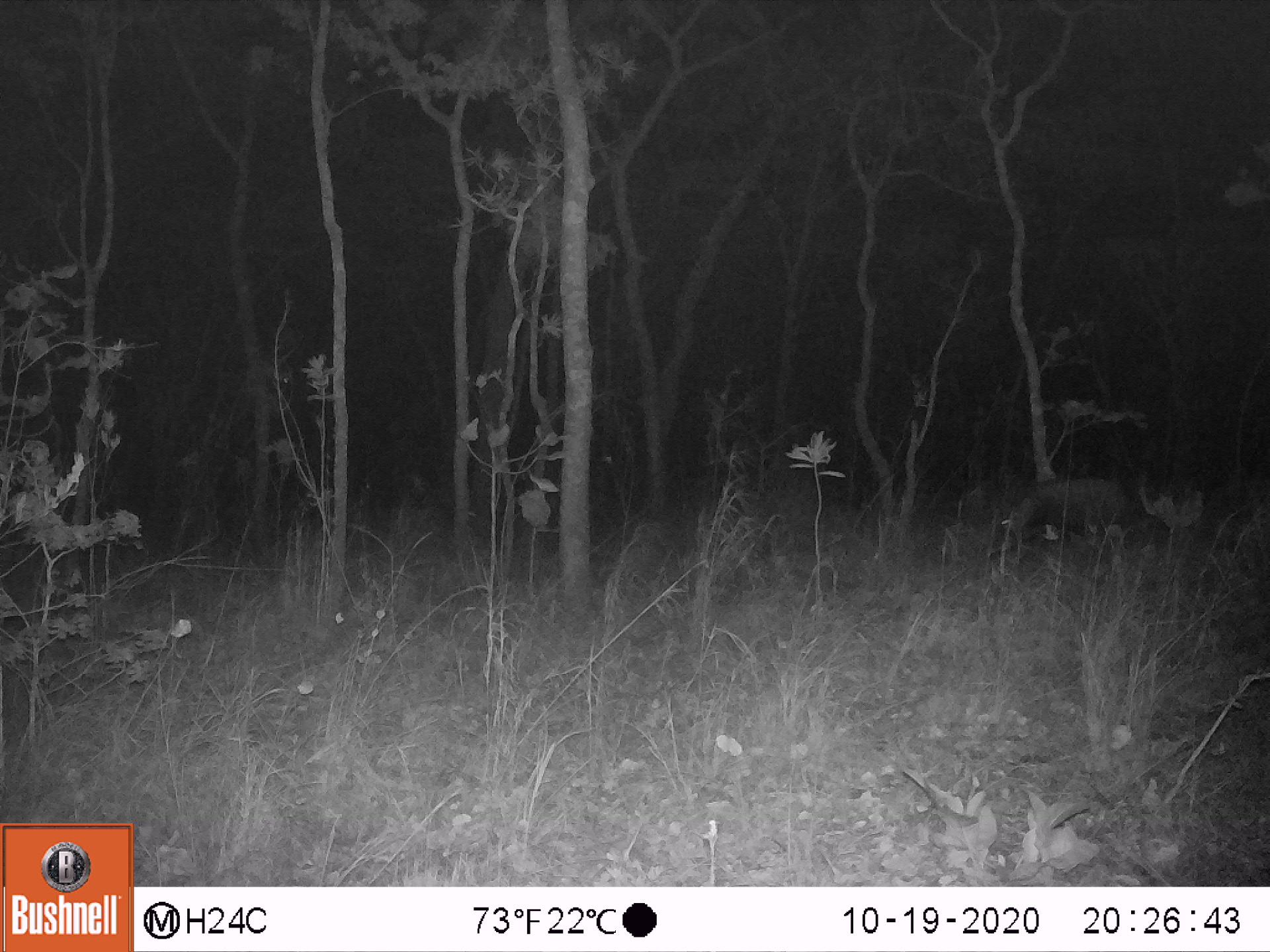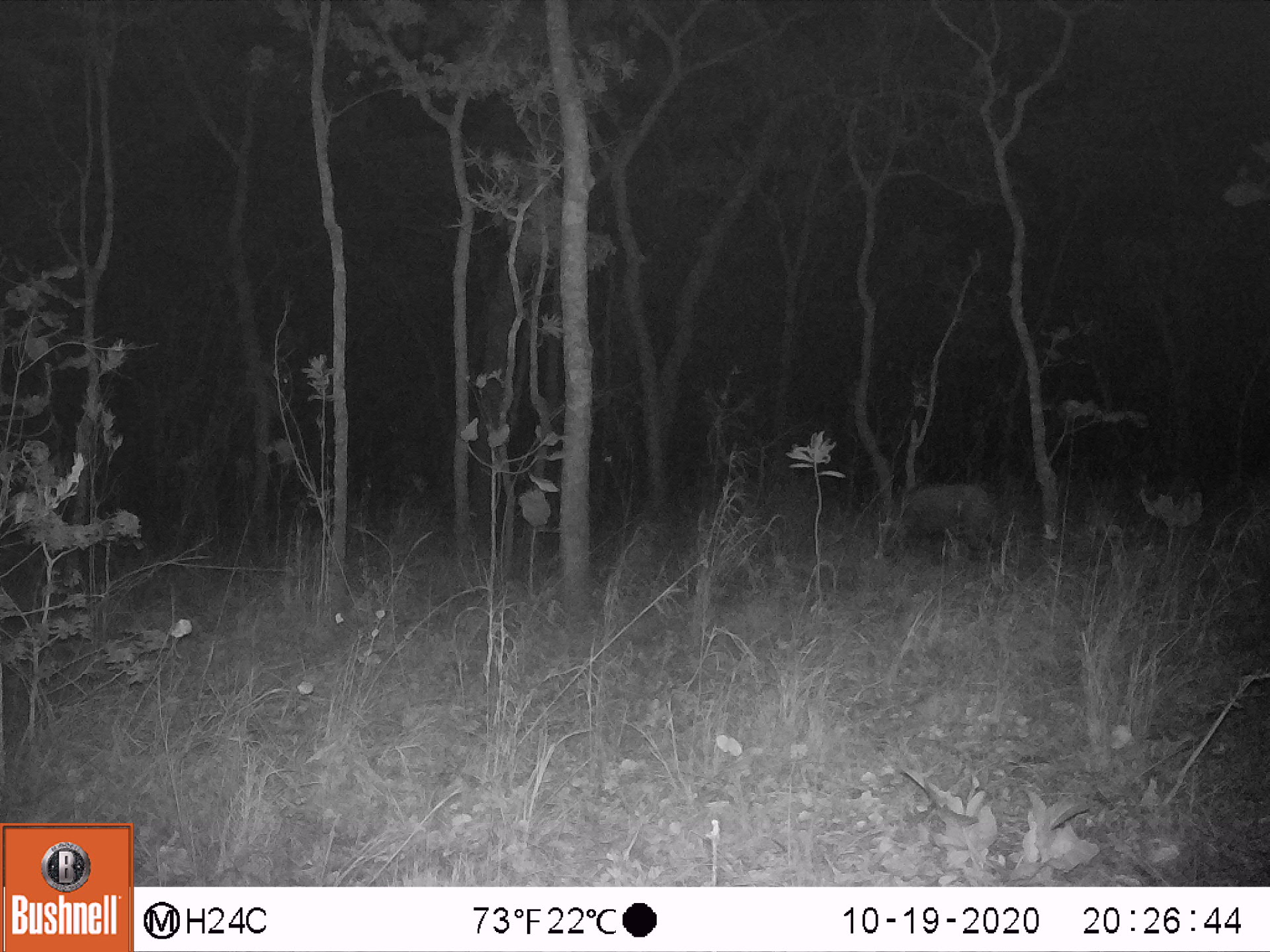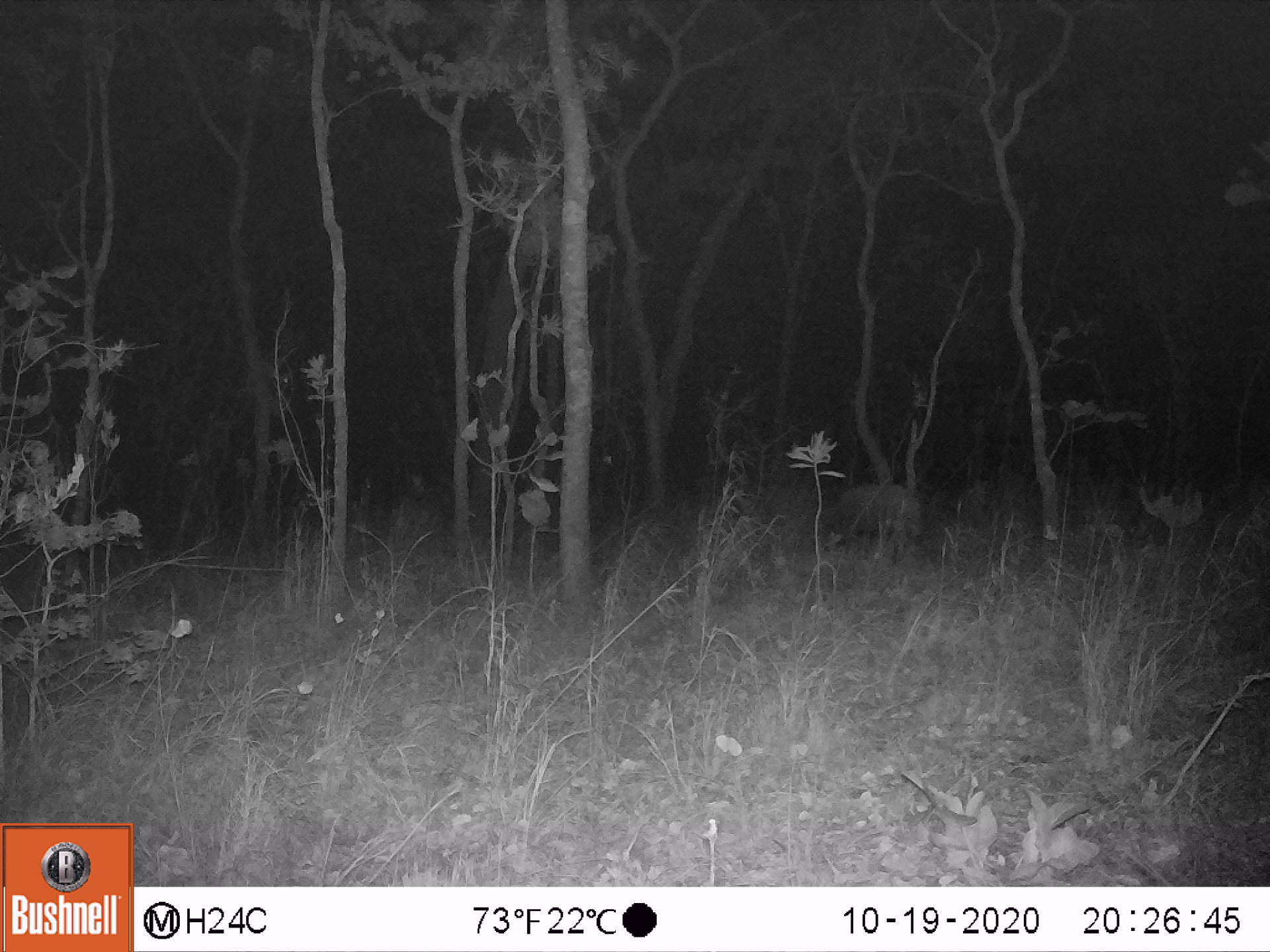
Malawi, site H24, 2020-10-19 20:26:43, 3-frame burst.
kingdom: Animalia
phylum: Chordata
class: Mammalia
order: Artiodactyla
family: Suidae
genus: Potamochoerus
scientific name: Potamochoerus larvatus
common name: bushpig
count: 1